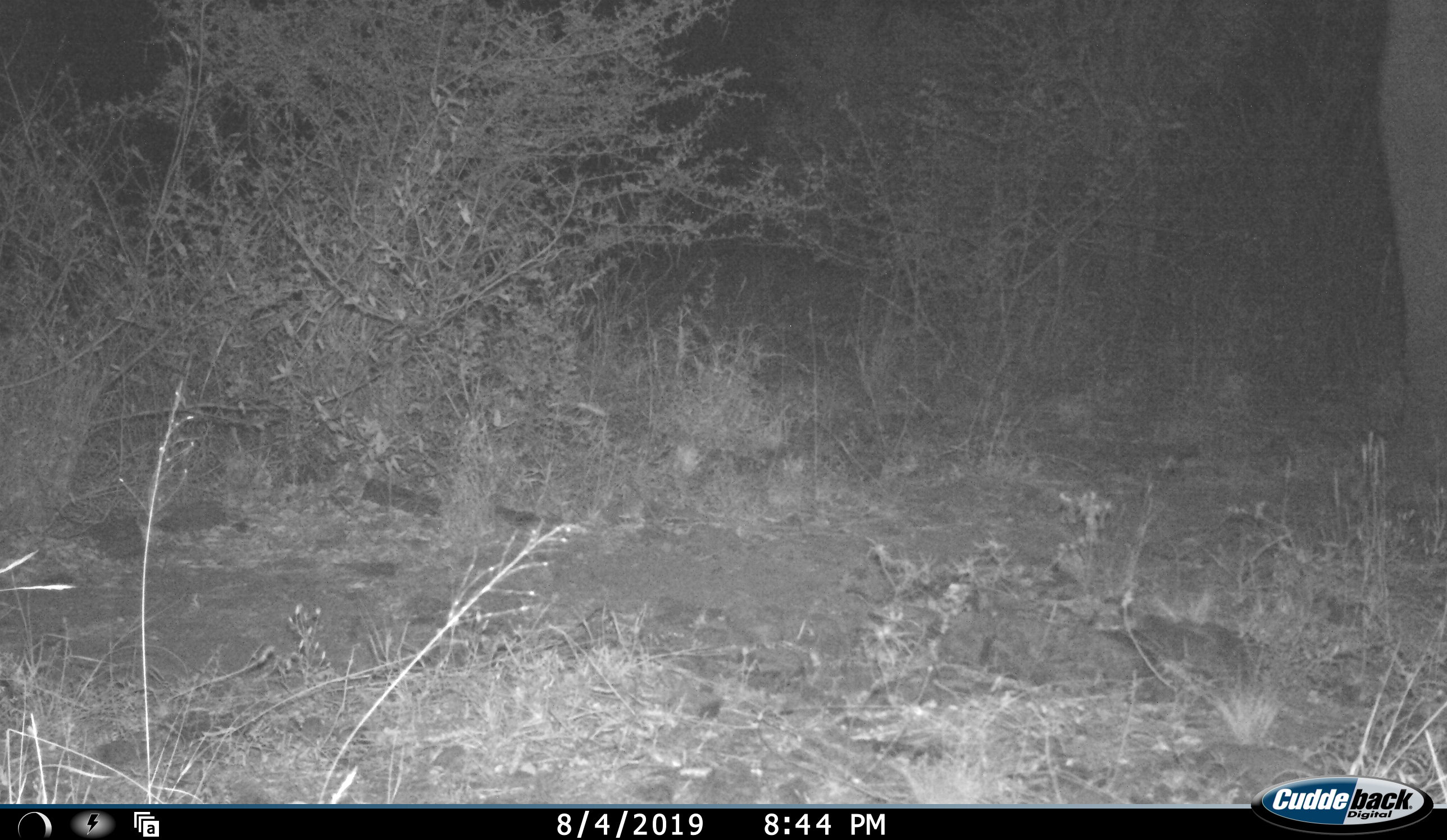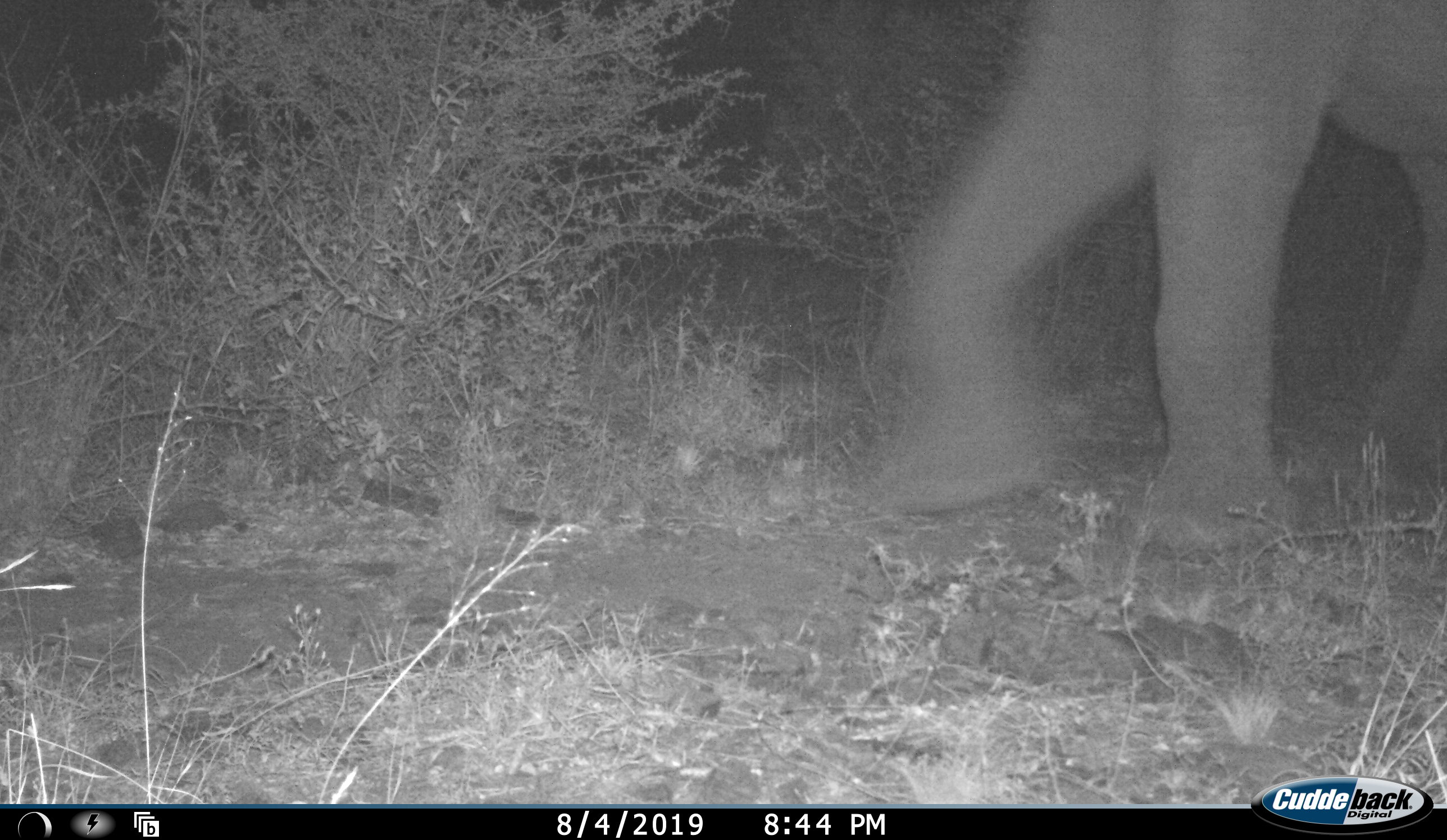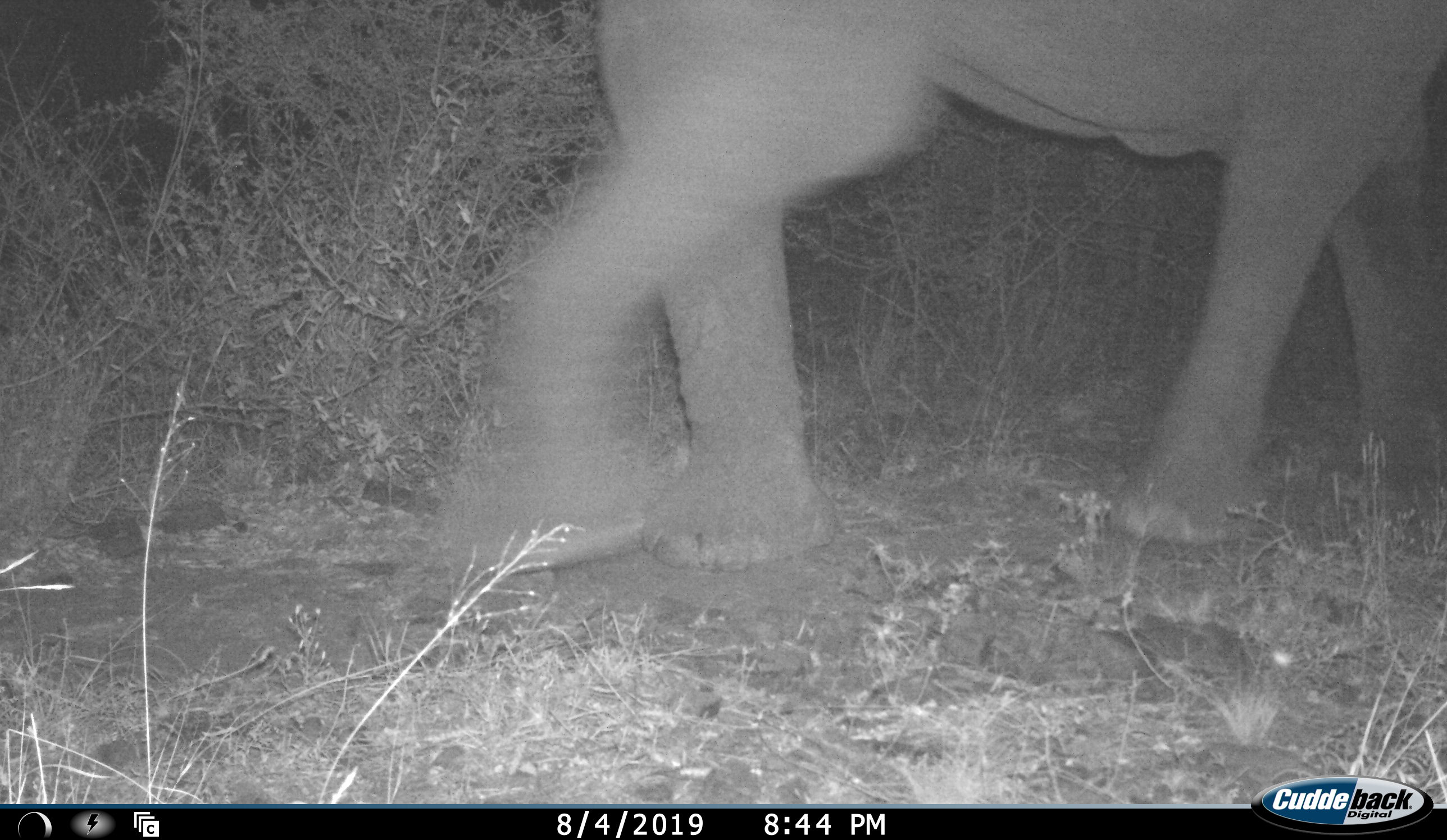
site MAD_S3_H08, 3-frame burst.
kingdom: Animalia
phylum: Chordata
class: Mammalia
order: Proboscidea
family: Elephantidae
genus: Loxodonta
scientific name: Loxodonta africana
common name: african bush elephant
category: elephant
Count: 1.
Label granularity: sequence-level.